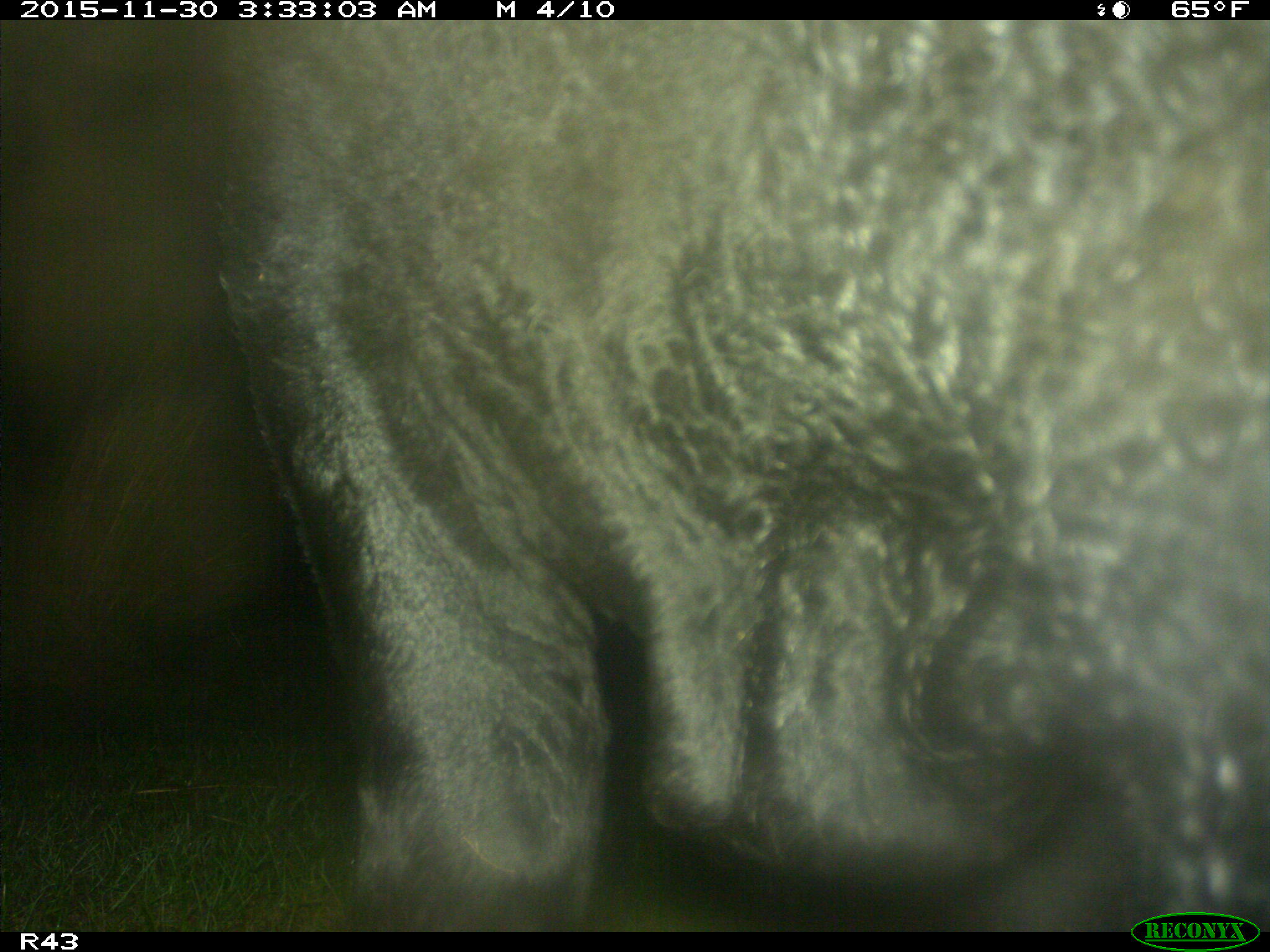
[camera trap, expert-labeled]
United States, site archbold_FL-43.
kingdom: Animalia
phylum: Chordata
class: Mammalia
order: Artiodactyla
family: Bovidae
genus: Bos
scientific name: Bos taurus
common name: domestic cow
Bos taurus (domestic cow).